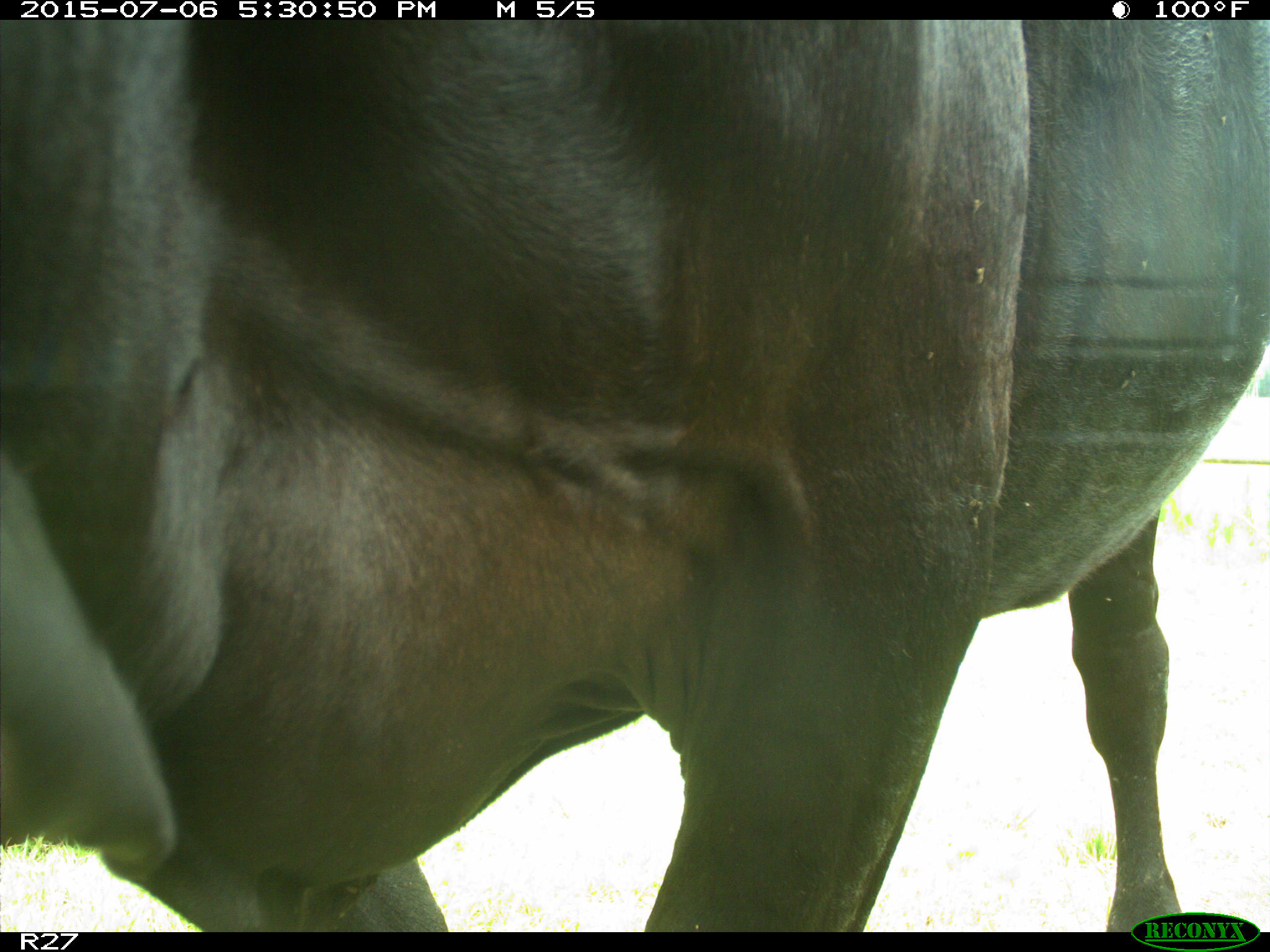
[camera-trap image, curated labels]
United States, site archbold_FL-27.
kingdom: Animalia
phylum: Chordata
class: Mammalia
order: Artiodactyla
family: Bovidae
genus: Bos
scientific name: Bos taurus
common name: domestic cow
Bos taurus (domestic cow).